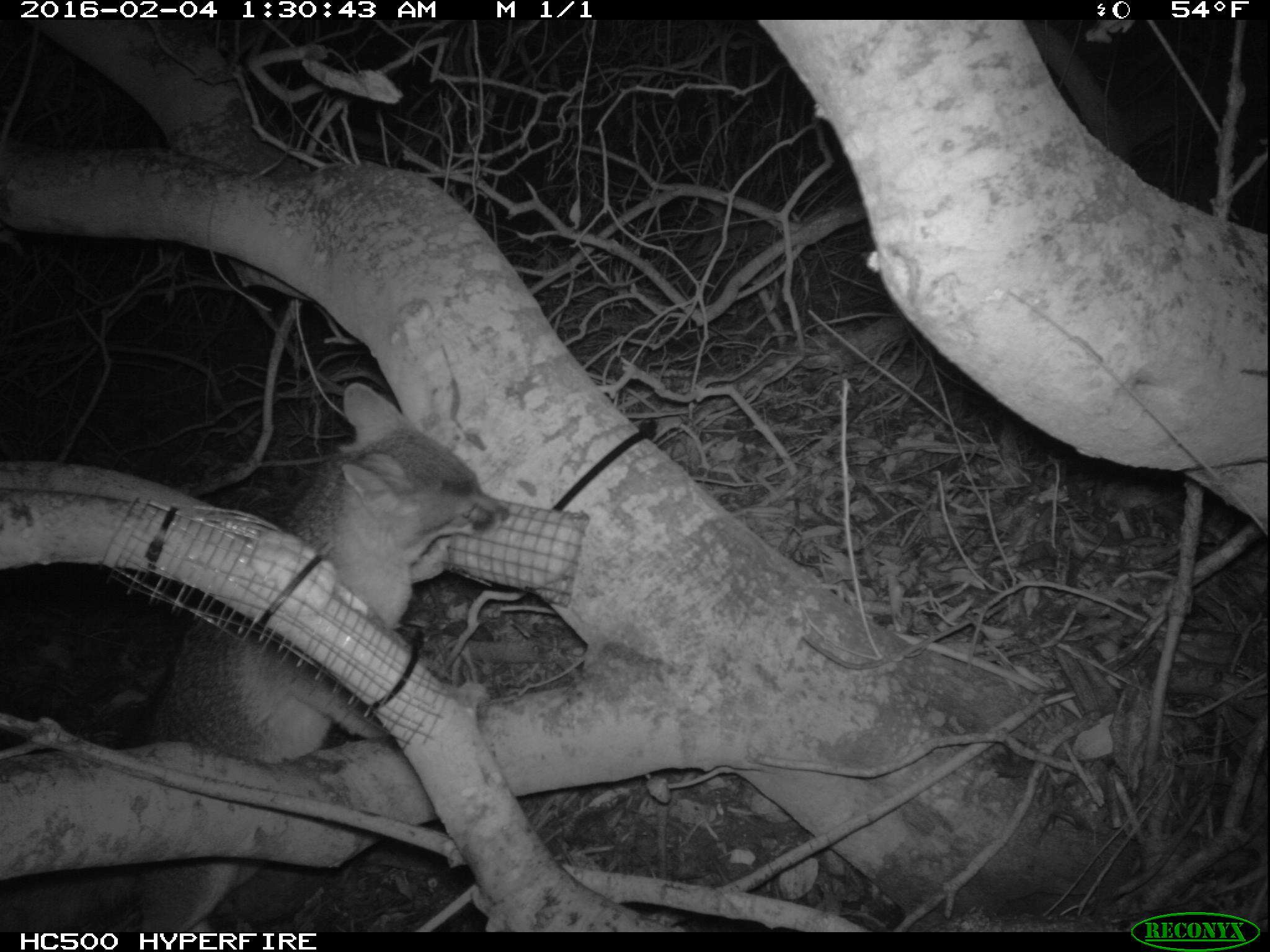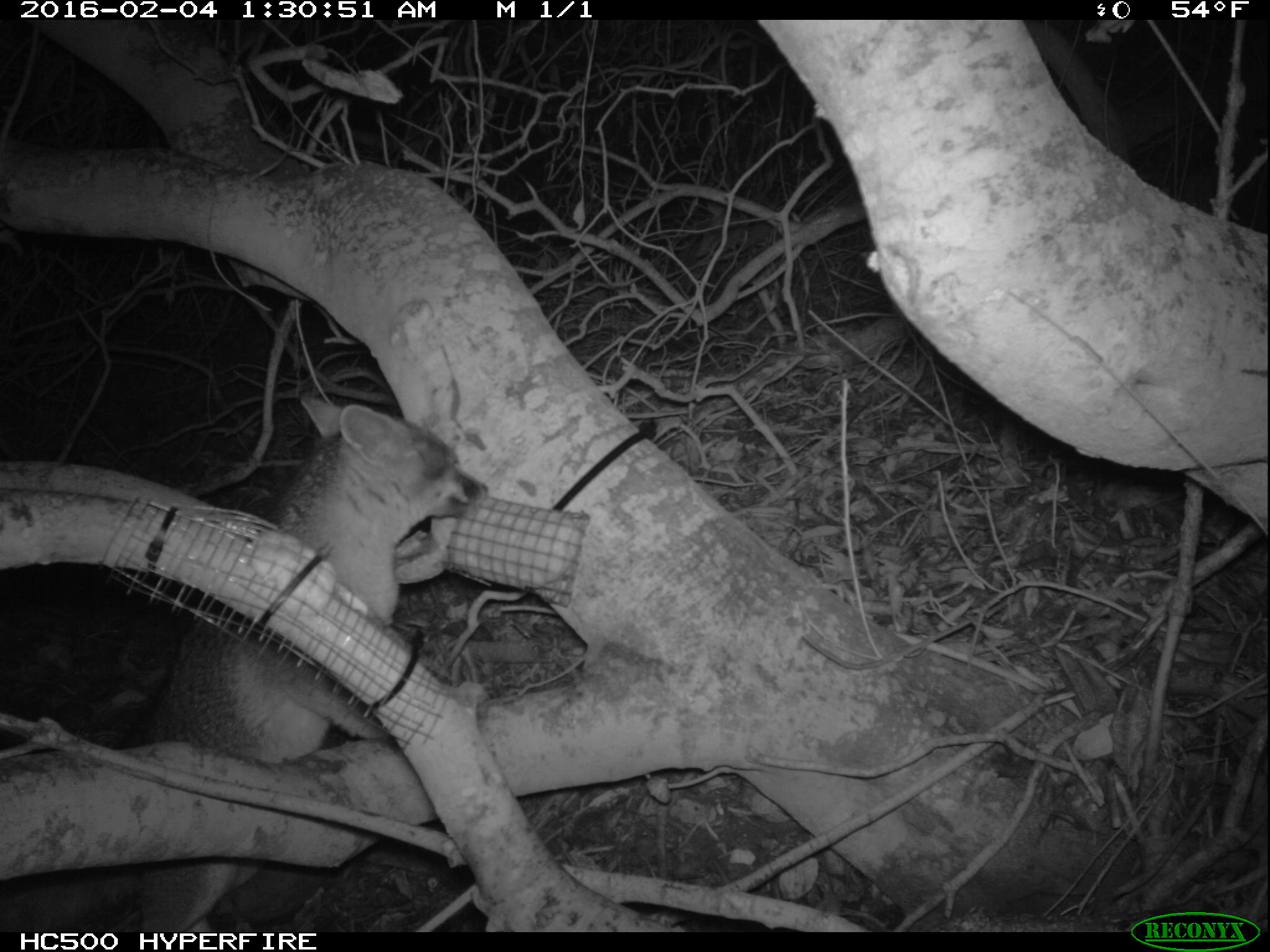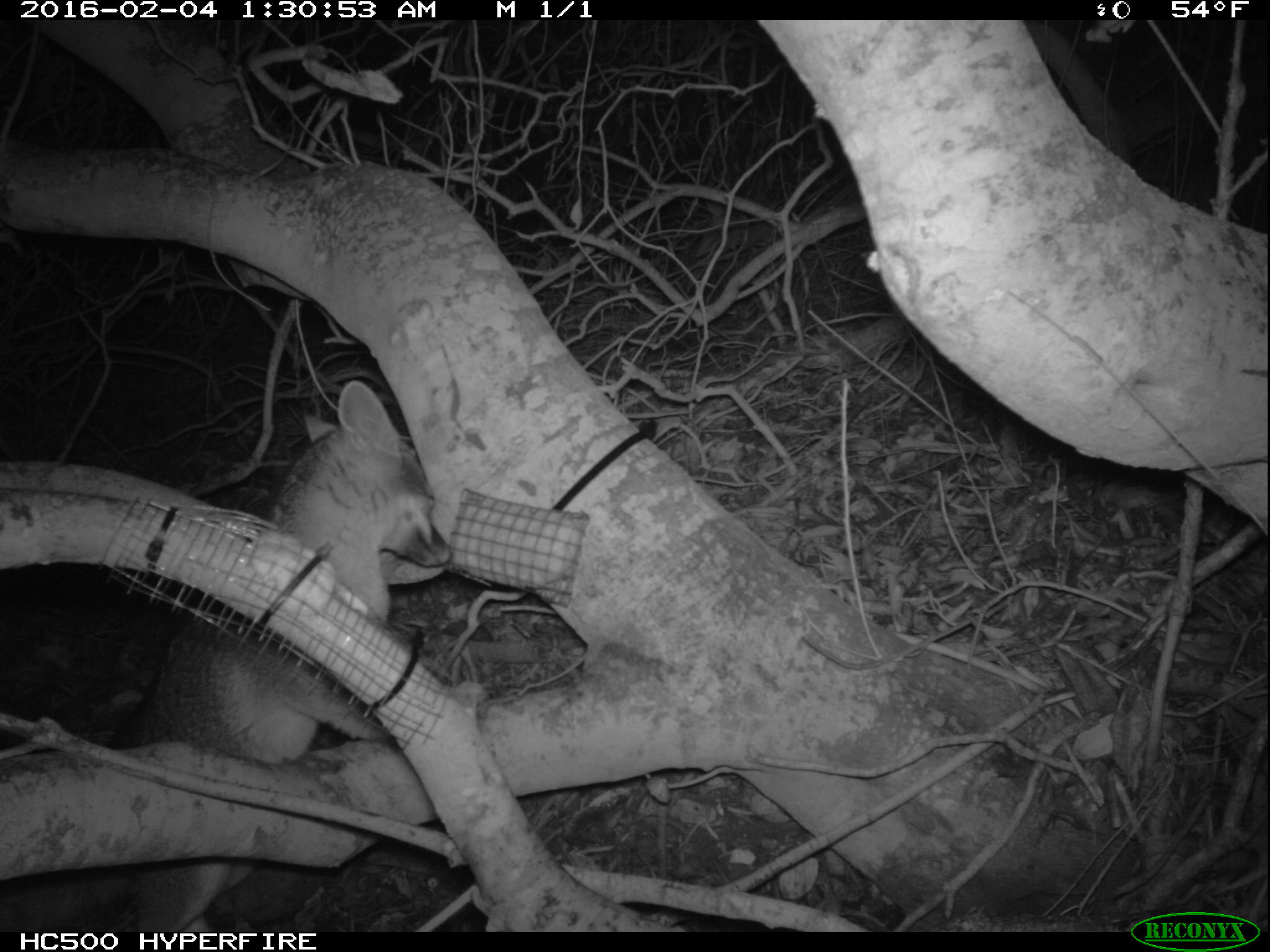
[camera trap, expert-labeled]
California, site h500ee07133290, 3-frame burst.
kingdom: Animalia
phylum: Chordata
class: Mammalia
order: Carnivora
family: Canidae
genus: Urocyon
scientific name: Urocyon littoralis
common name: island fox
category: fox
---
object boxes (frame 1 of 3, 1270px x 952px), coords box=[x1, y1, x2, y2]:
fox: box=[0, 382, 510, 932]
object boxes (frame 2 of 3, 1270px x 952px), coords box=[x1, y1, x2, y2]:
fox: box=[0, 387, 491, 932]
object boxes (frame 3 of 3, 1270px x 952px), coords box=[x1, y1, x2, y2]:
fox: box=[0, 380, 453, 932]